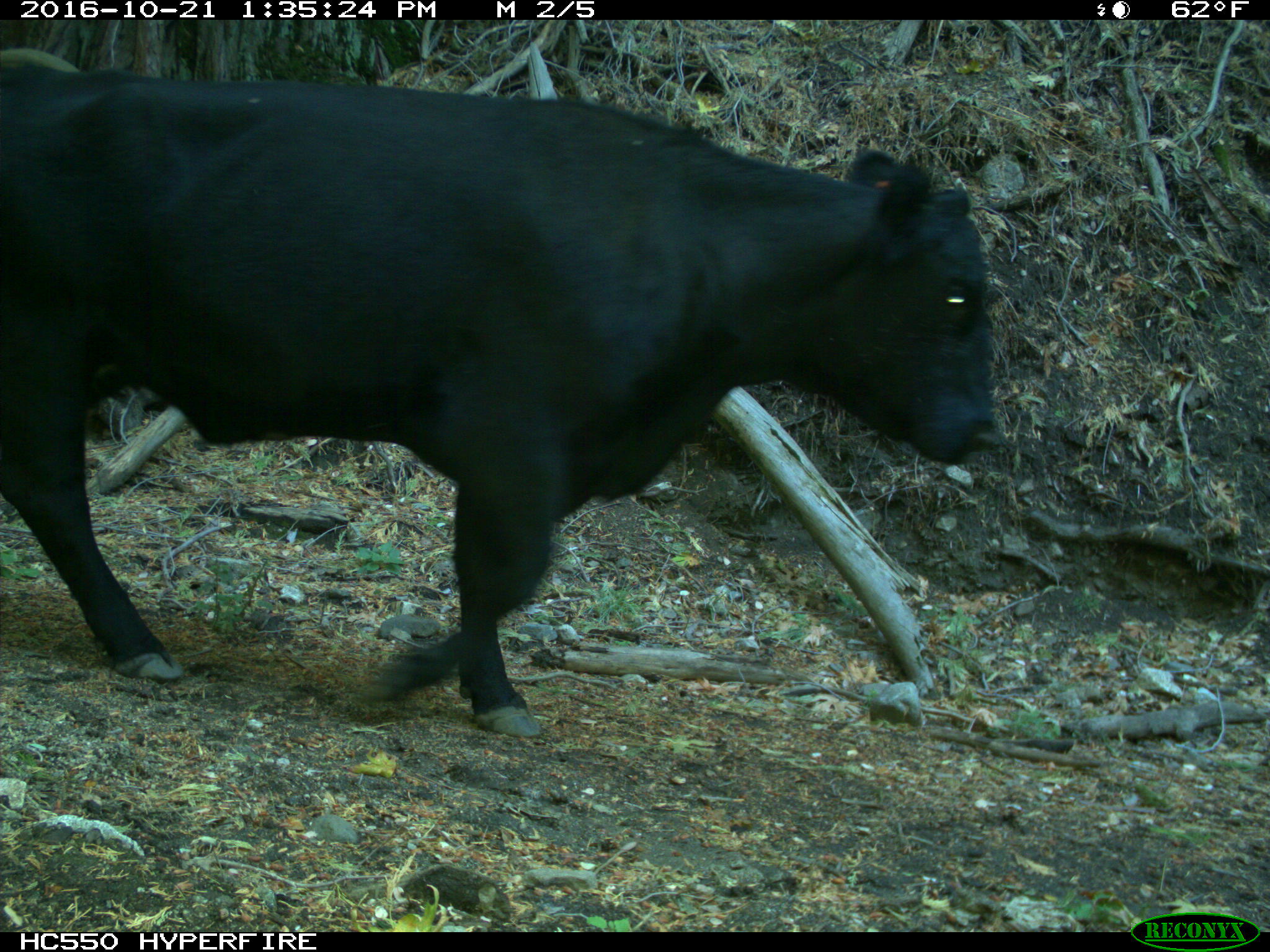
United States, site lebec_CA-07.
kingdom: Animalia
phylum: Chordata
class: Mammalia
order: Artiodactyla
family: Bovidae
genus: Bos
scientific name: Bos taurus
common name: domestic cow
Bos taurus (domestic cow).